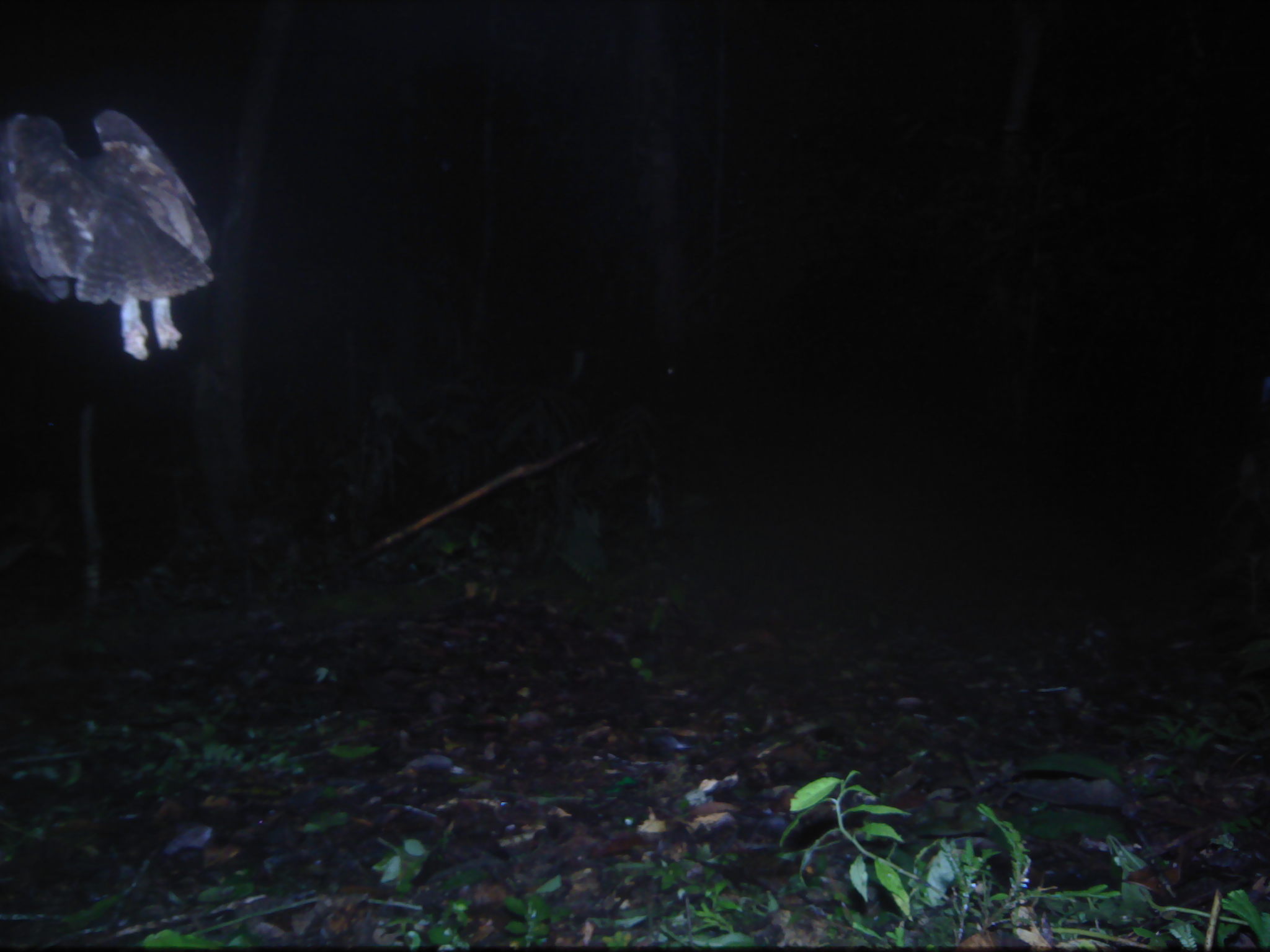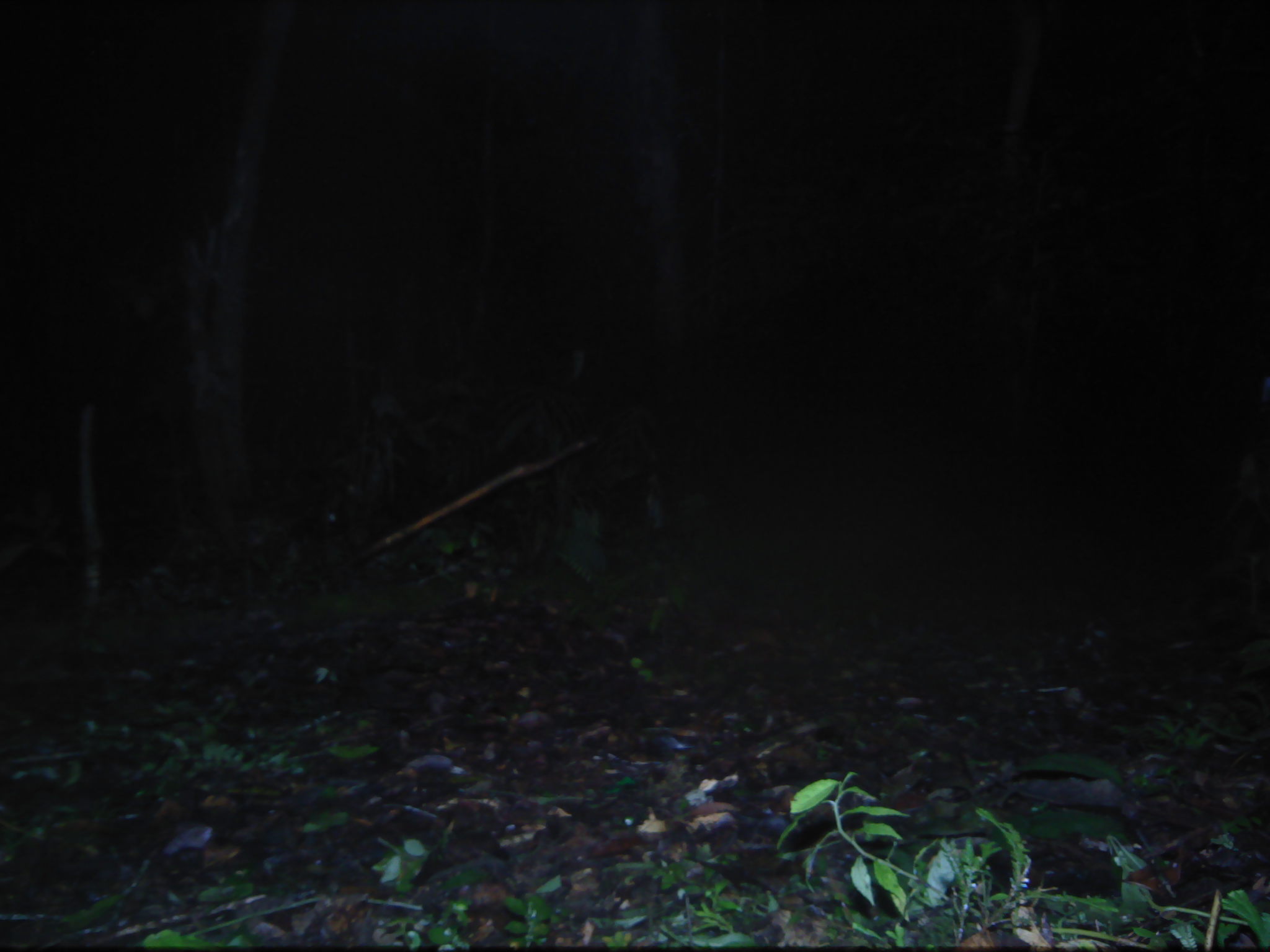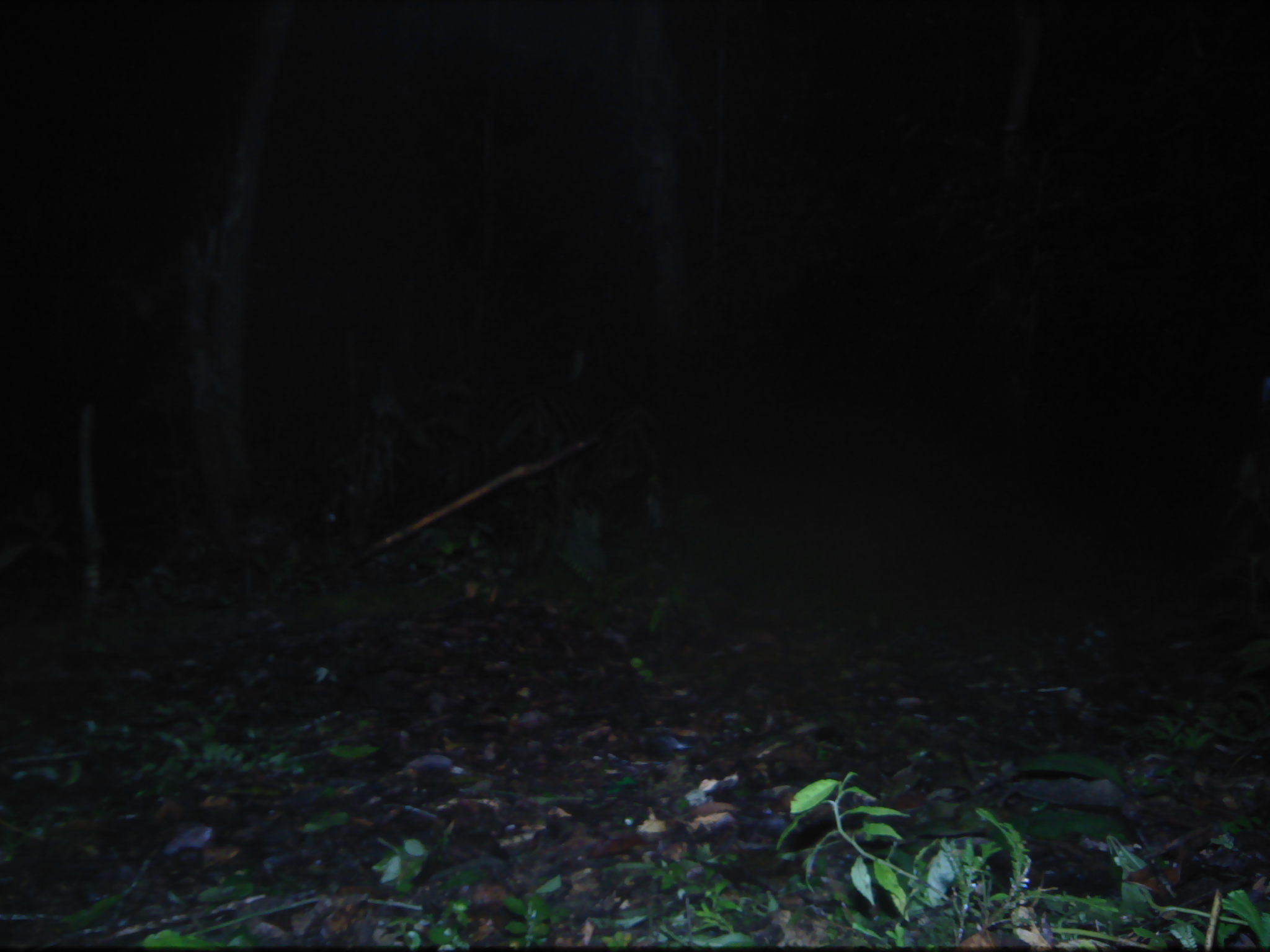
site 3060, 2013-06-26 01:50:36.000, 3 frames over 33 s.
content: unidentified animal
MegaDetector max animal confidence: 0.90